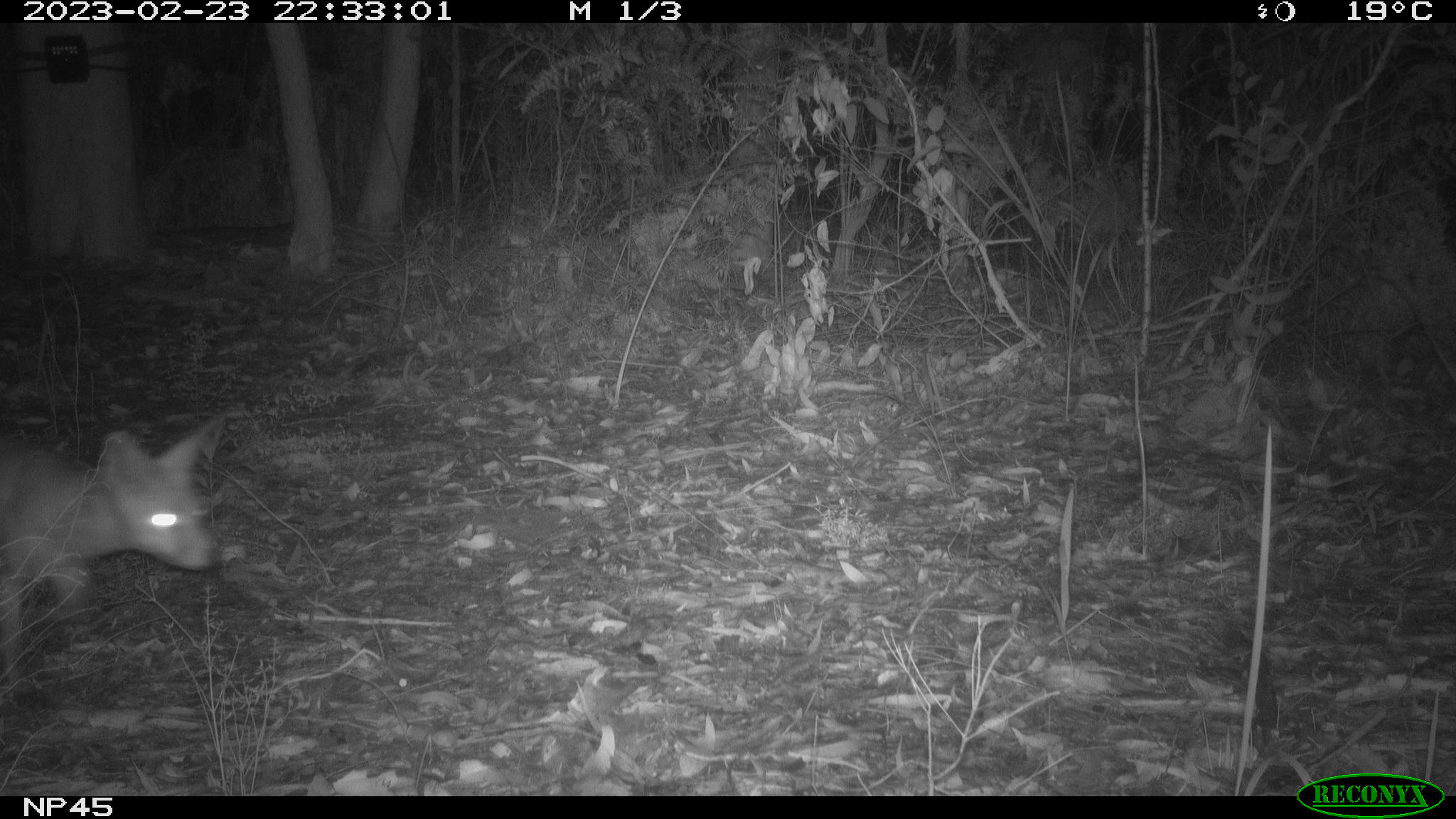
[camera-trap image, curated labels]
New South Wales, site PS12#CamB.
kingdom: Animalia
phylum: Chordata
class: Mammalia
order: Carnivora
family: Canidae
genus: Vulpes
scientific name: Vulpes vulpes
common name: red fox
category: fox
Fox (red fox) (Vulpes vulpes).